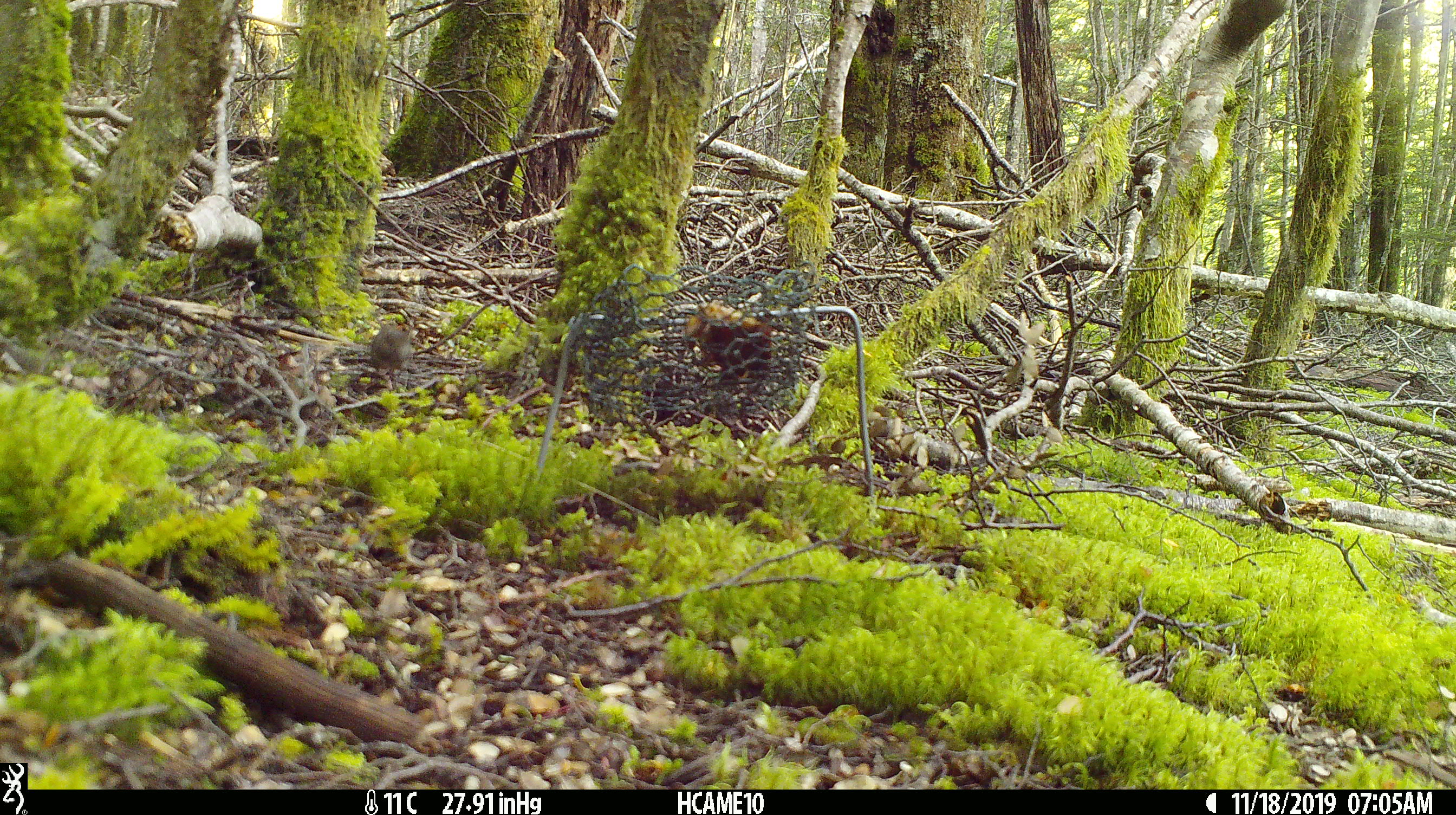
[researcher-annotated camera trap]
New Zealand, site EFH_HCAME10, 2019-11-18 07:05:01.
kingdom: Animalia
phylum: Chordata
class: Mammalia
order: Rodentia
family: Muridae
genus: Mus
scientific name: Mus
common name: mouse